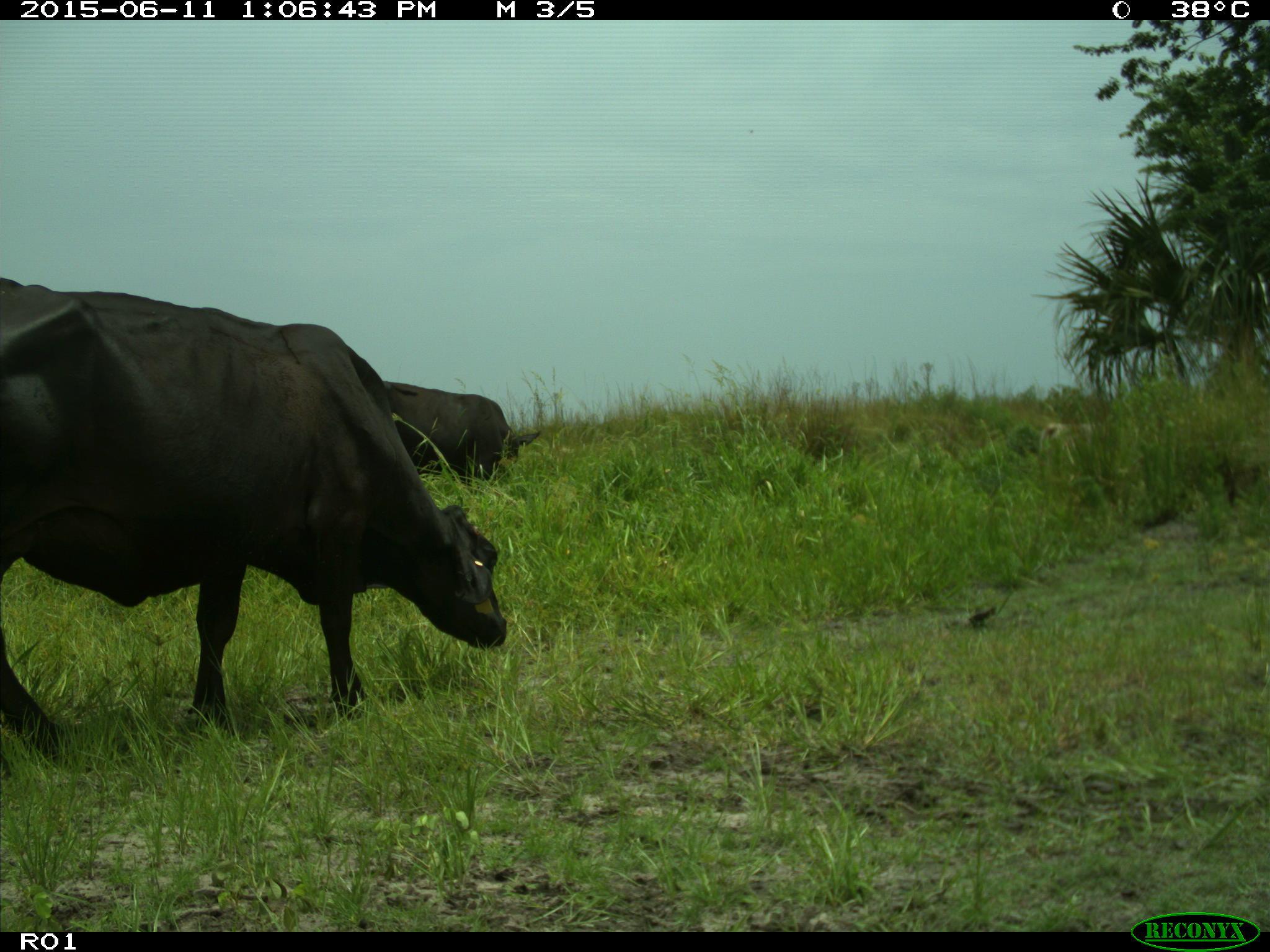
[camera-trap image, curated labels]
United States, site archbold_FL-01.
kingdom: Animalia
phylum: Chordata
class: Mammalia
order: Artiodactyla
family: Bovidae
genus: Bos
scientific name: Bos taurus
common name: domestic cow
Bos taurus (domestic cow).